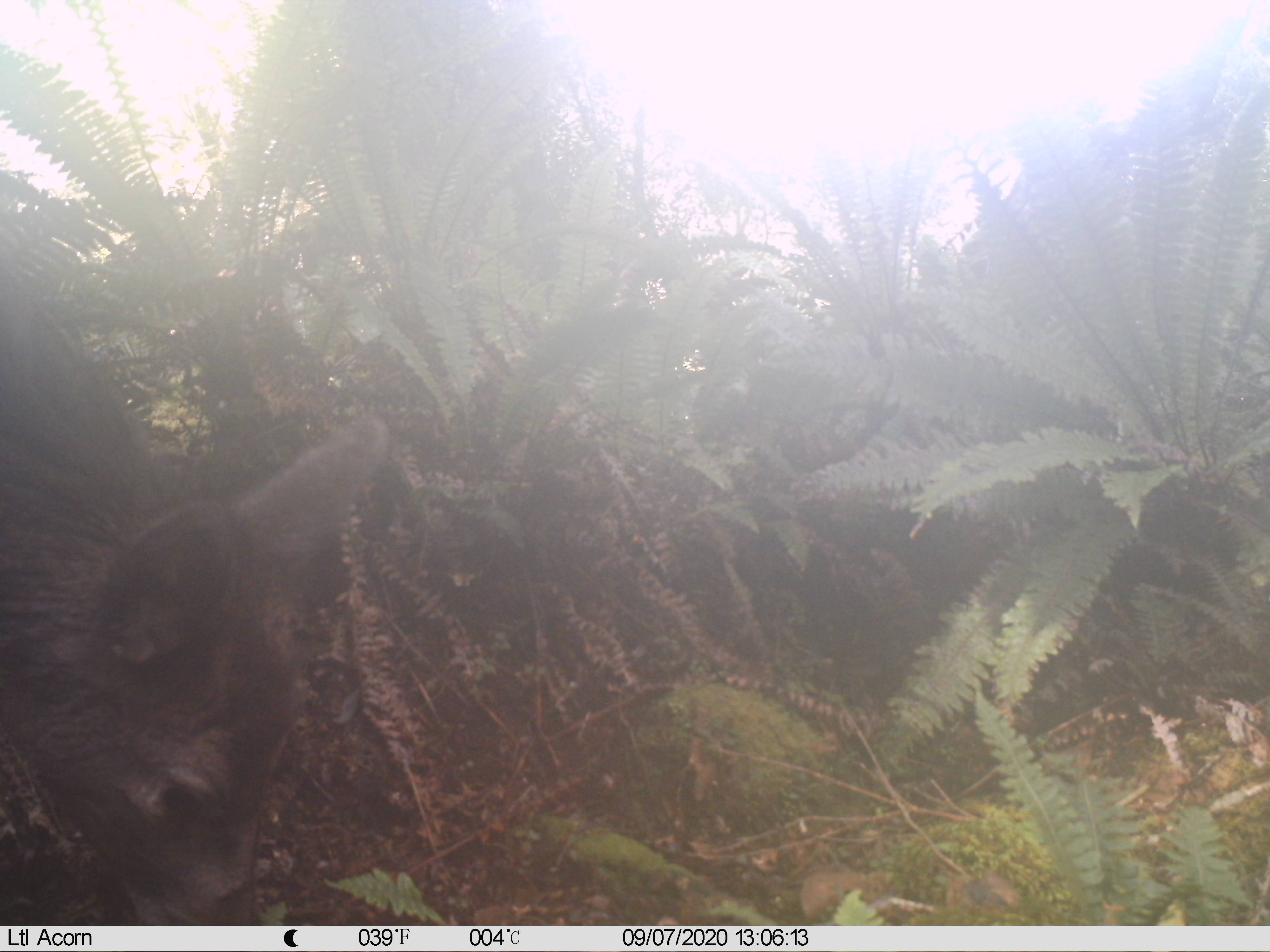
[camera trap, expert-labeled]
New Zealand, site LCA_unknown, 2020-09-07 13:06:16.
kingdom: Animalia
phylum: Chordata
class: Mammalia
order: Artiodactyla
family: Cervidae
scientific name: Cervidae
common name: deer